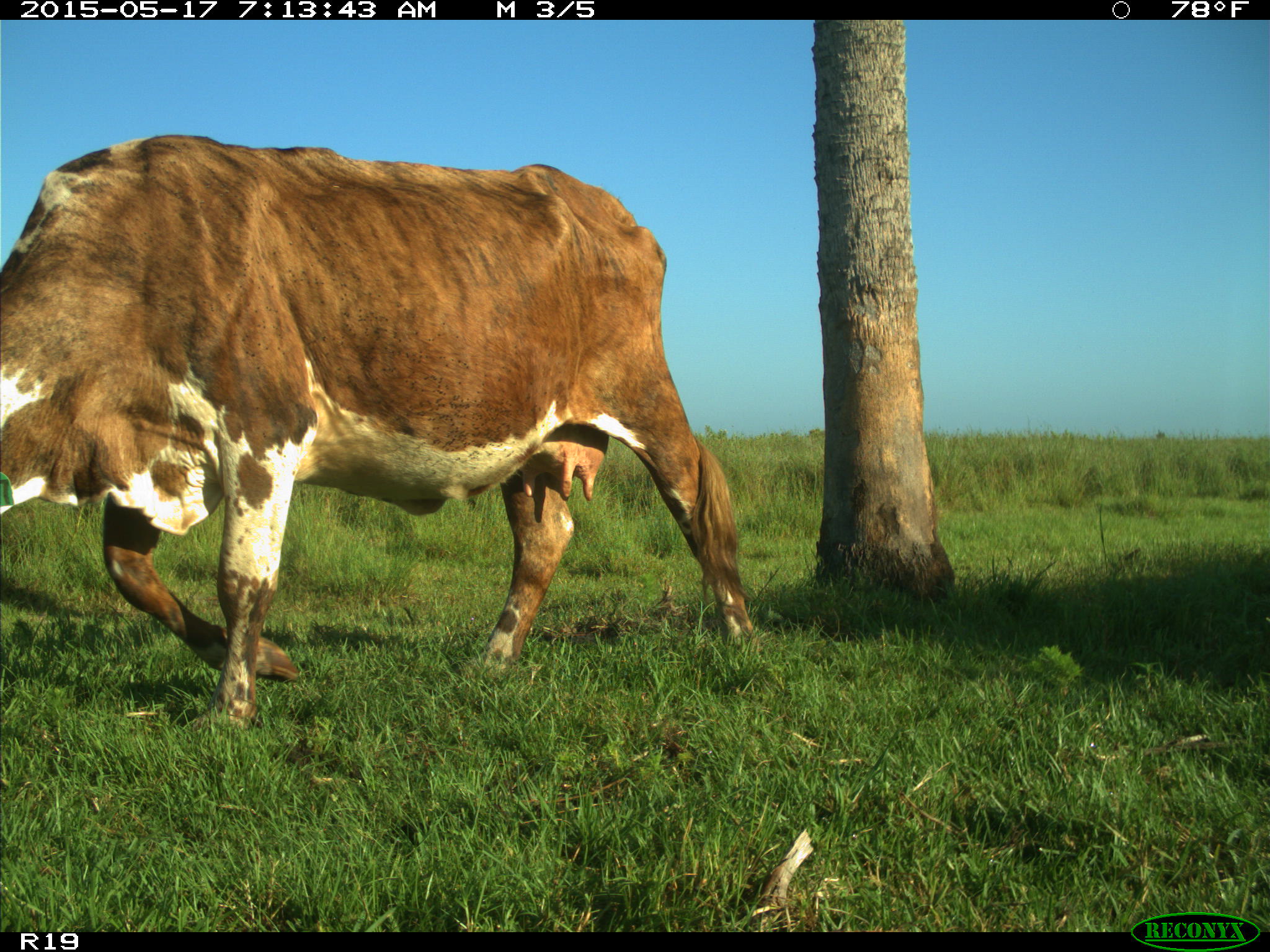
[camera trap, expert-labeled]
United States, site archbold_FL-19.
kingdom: Animalia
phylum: Chordata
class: Mammalia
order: Artiodactyla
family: Bovidae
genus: Bos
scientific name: Bos taurus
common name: domestic cow